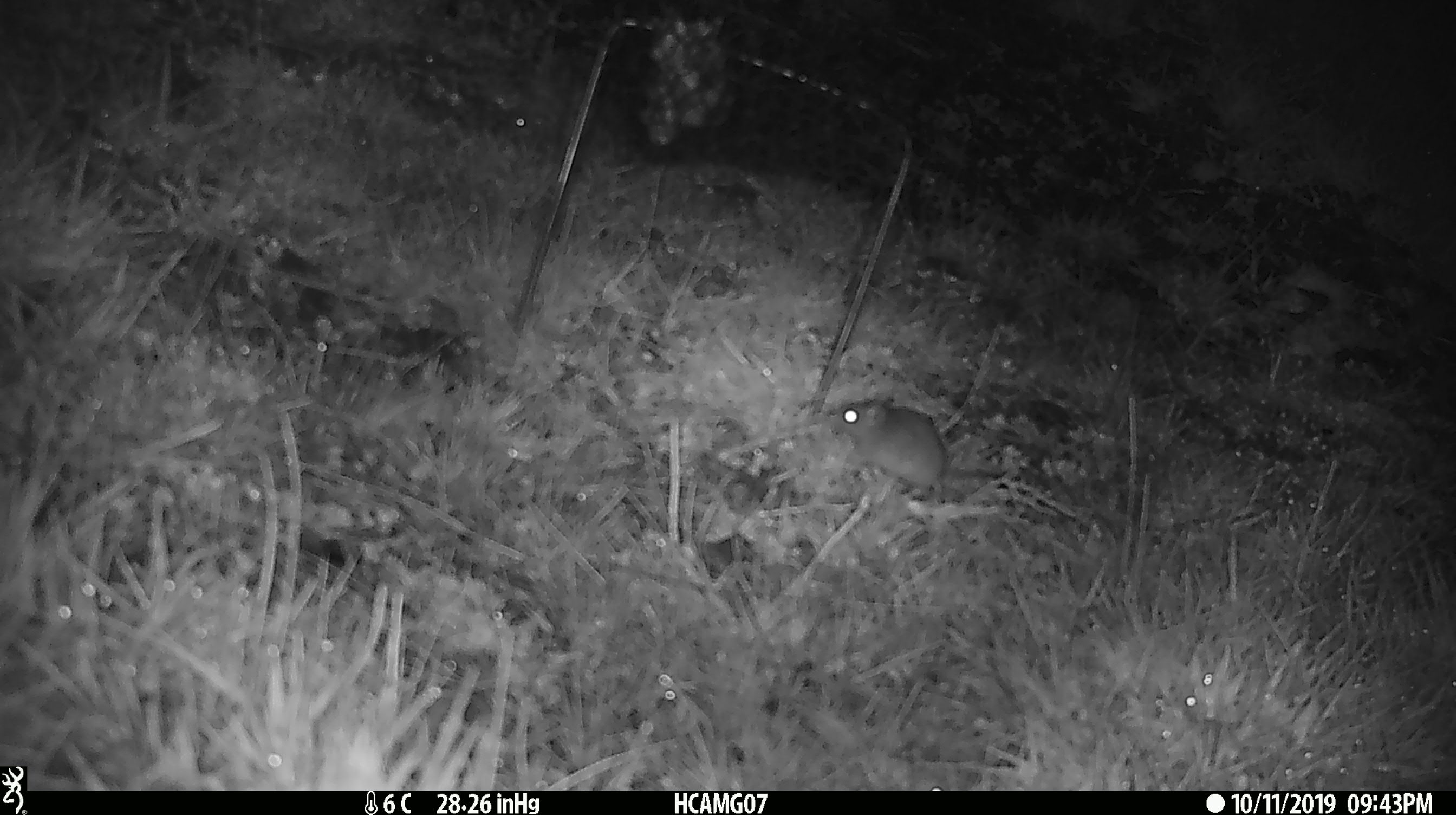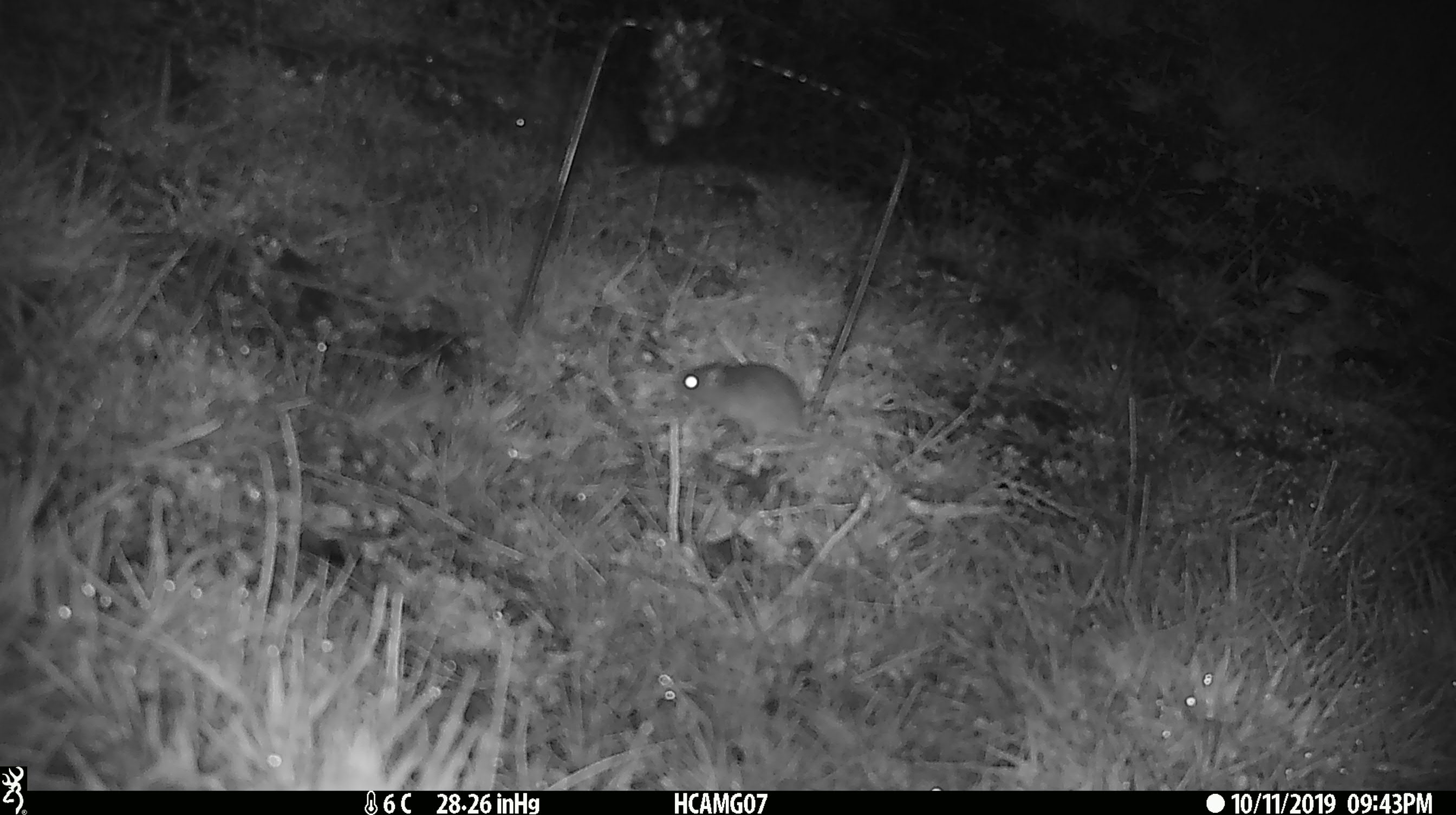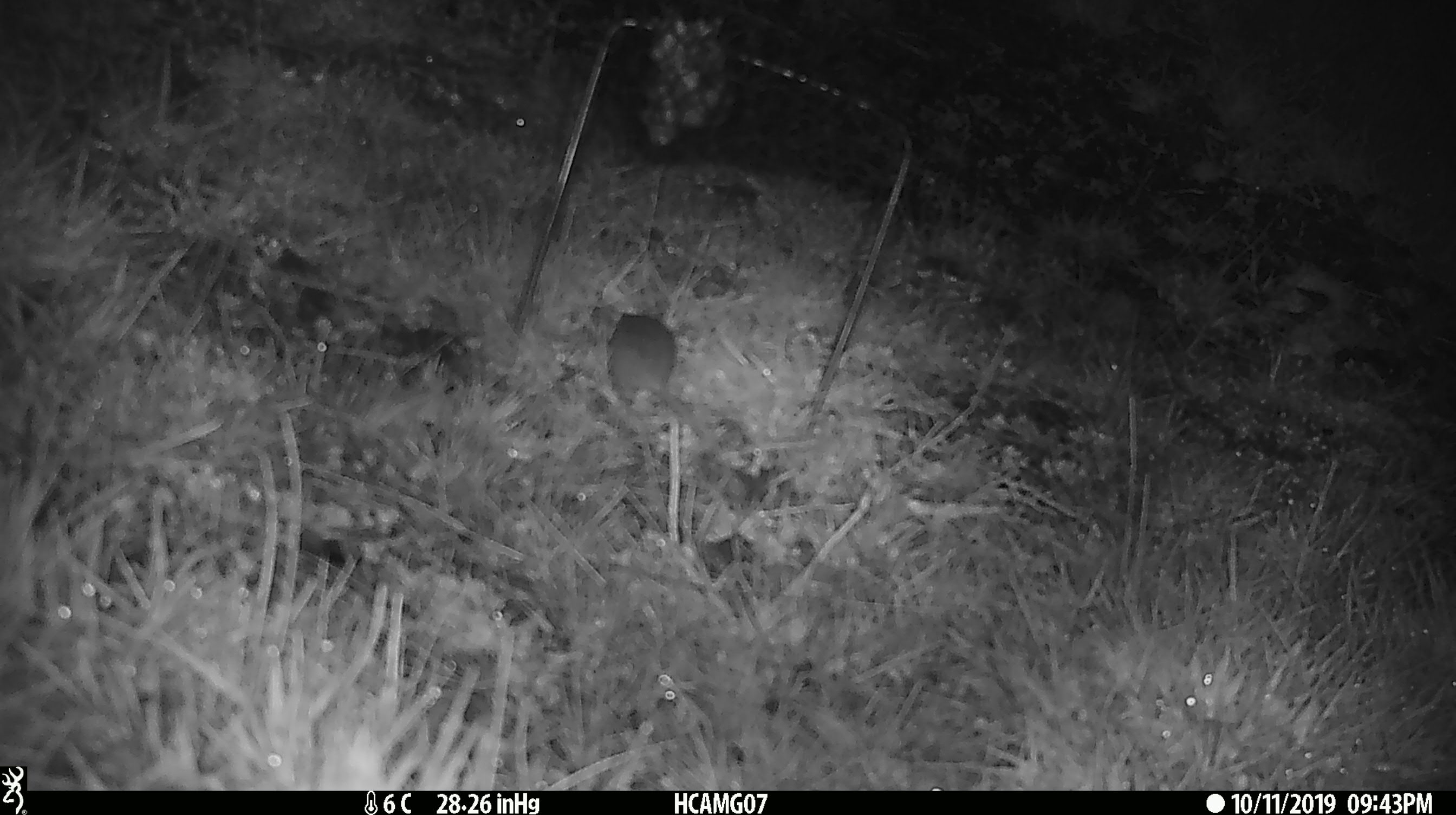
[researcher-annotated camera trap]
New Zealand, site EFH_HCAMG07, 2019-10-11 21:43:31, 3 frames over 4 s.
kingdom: Animalia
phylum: Chordata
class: Mammalia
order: Rodentia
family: Muridae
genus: Mus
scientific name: Mus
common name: mouse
Mouse (Mus).